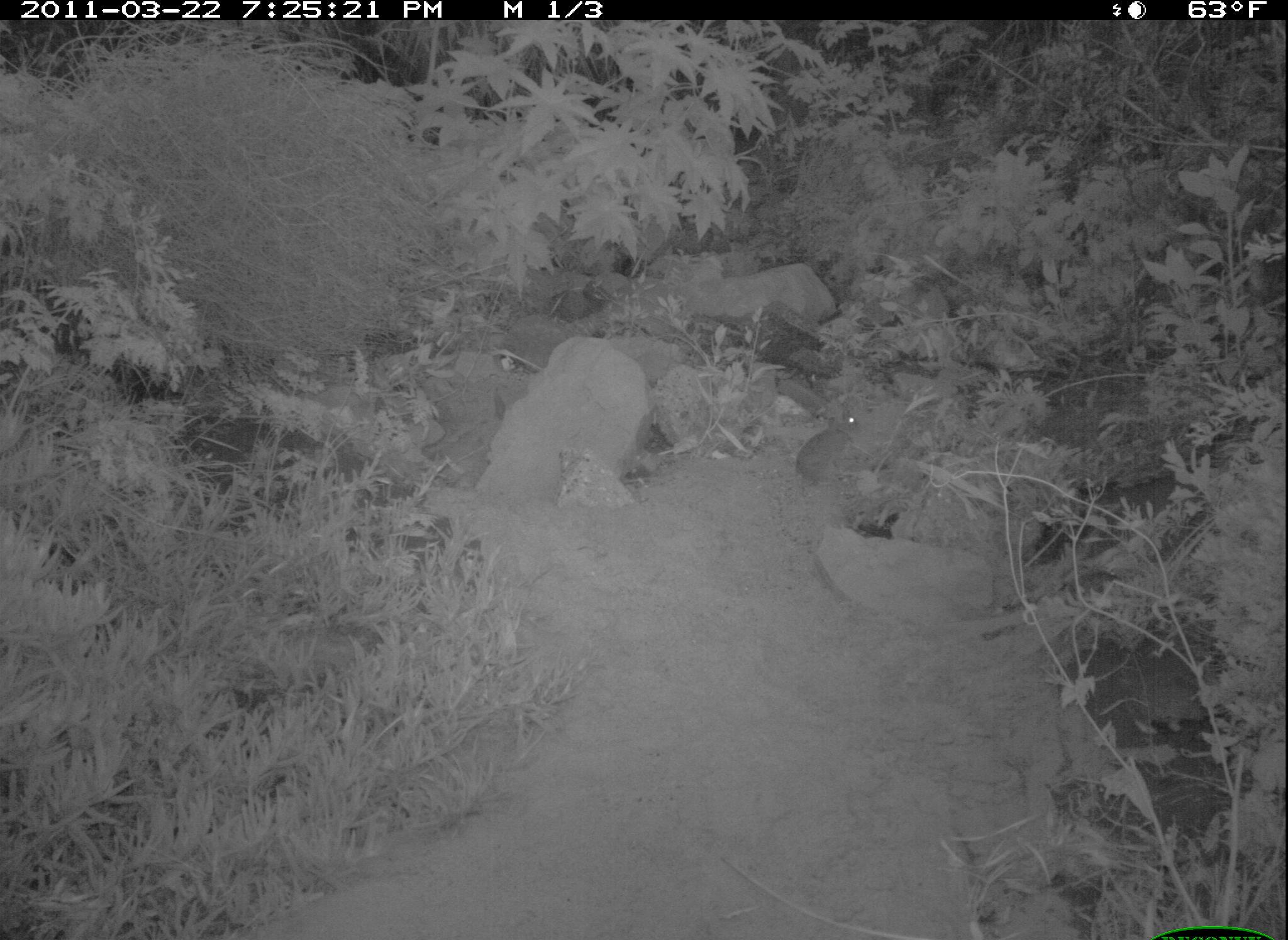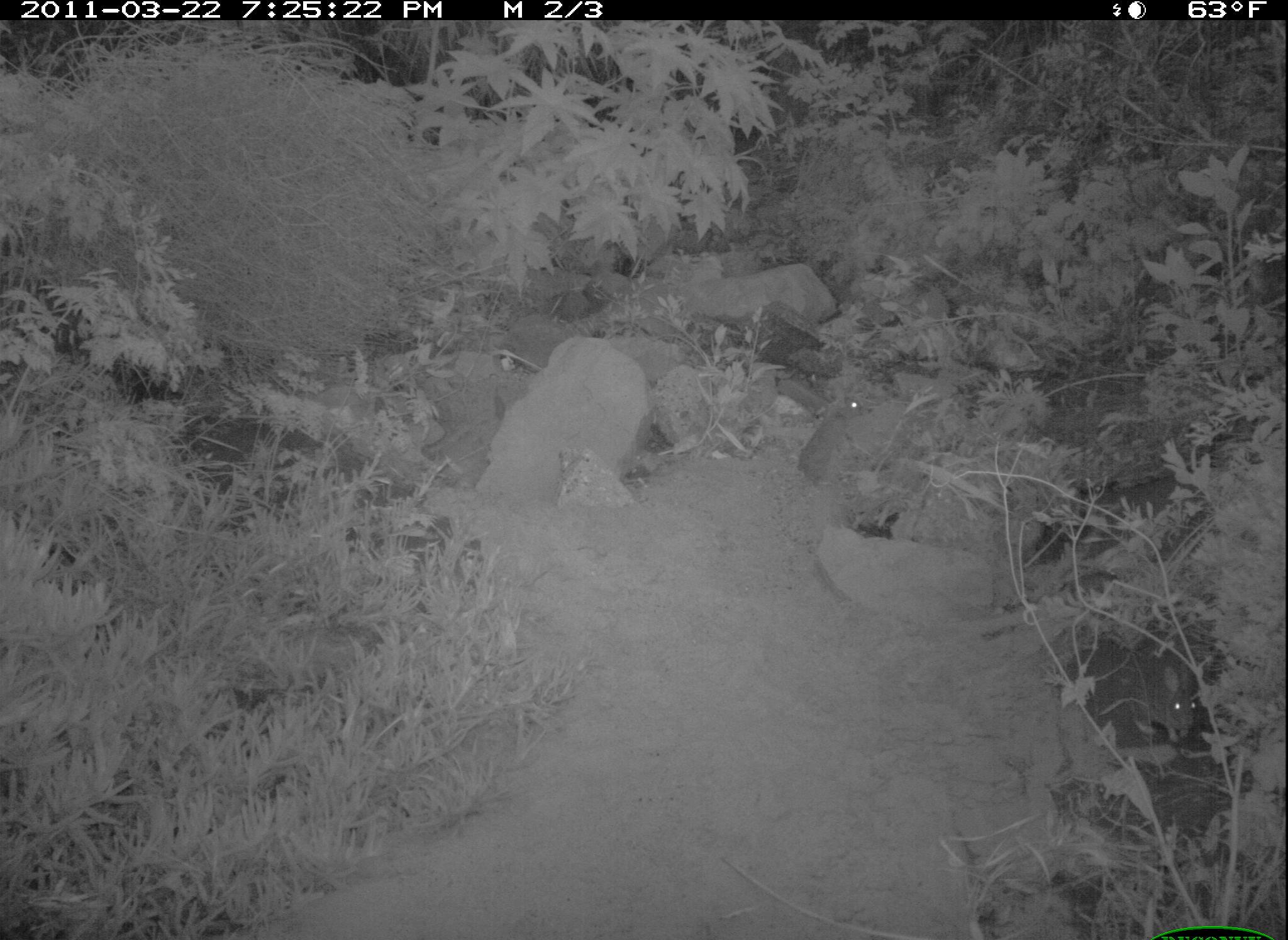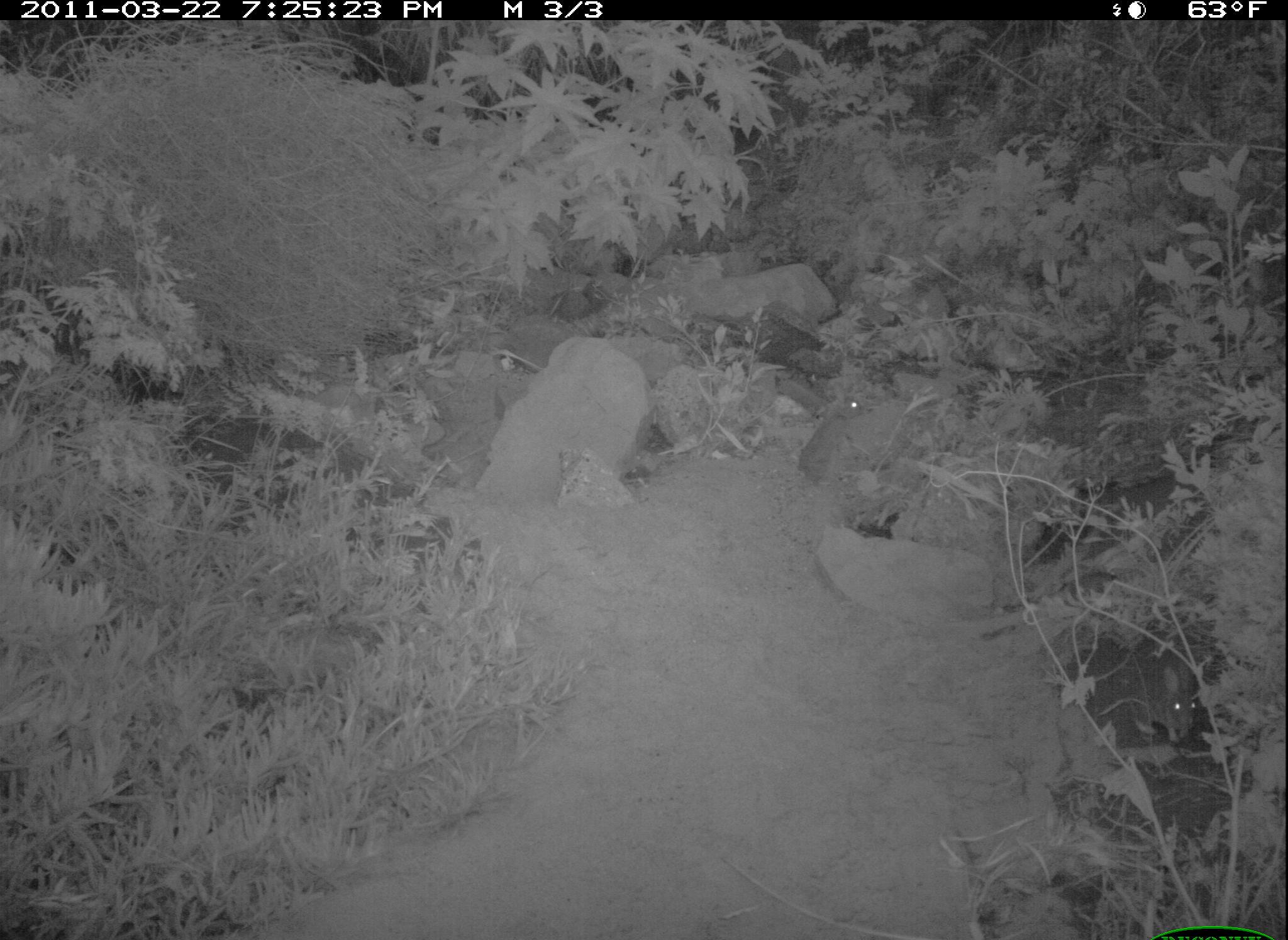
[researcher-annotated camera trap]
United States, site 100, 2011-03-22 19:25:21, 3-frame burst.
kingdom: Animalia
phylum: Chordata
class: Mammalia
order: Lagomorpha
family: Leporidae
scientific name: Leporidae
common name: rabbits and hares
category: rabbit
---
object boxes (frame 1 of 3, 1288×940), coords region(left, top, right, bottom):
rabbit: region(787, 391, 874, 506)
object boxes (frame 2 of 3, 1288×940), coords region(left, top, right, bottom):
rabbit: region(789, 374, 876, 498); region(1119, 657, 1209, 763)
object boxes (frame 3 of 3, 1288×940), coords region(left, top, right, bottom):
rabbit: region(791, 374, 886, 493); region(1127, 657, 1212, 746)